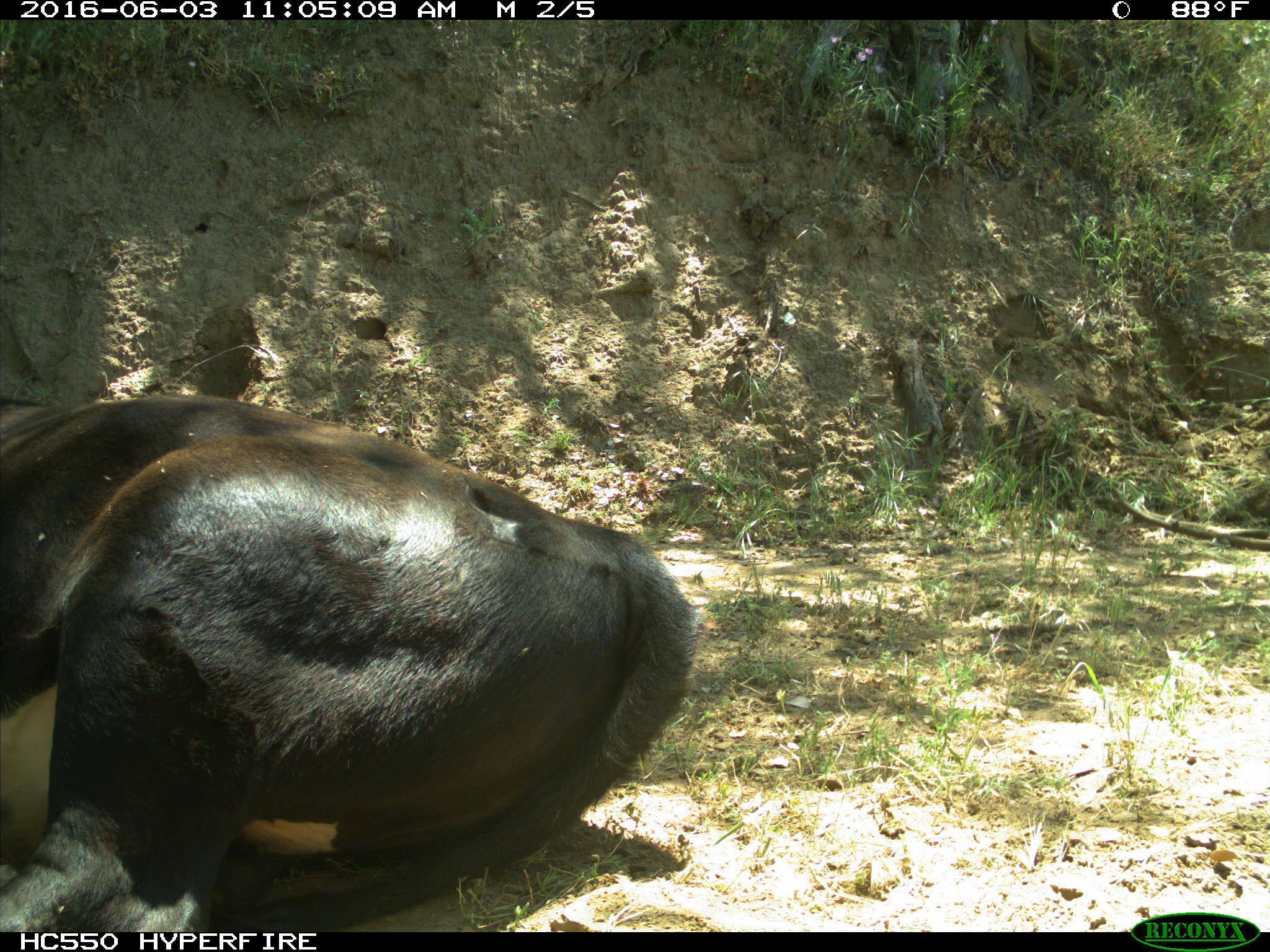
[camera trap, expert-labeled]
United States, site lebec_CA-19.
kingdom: Animalia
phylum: Chordata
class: Mammalia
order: Artiodactyla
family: Bovidae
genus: Bos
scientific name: Bos taurus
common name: domestic cow